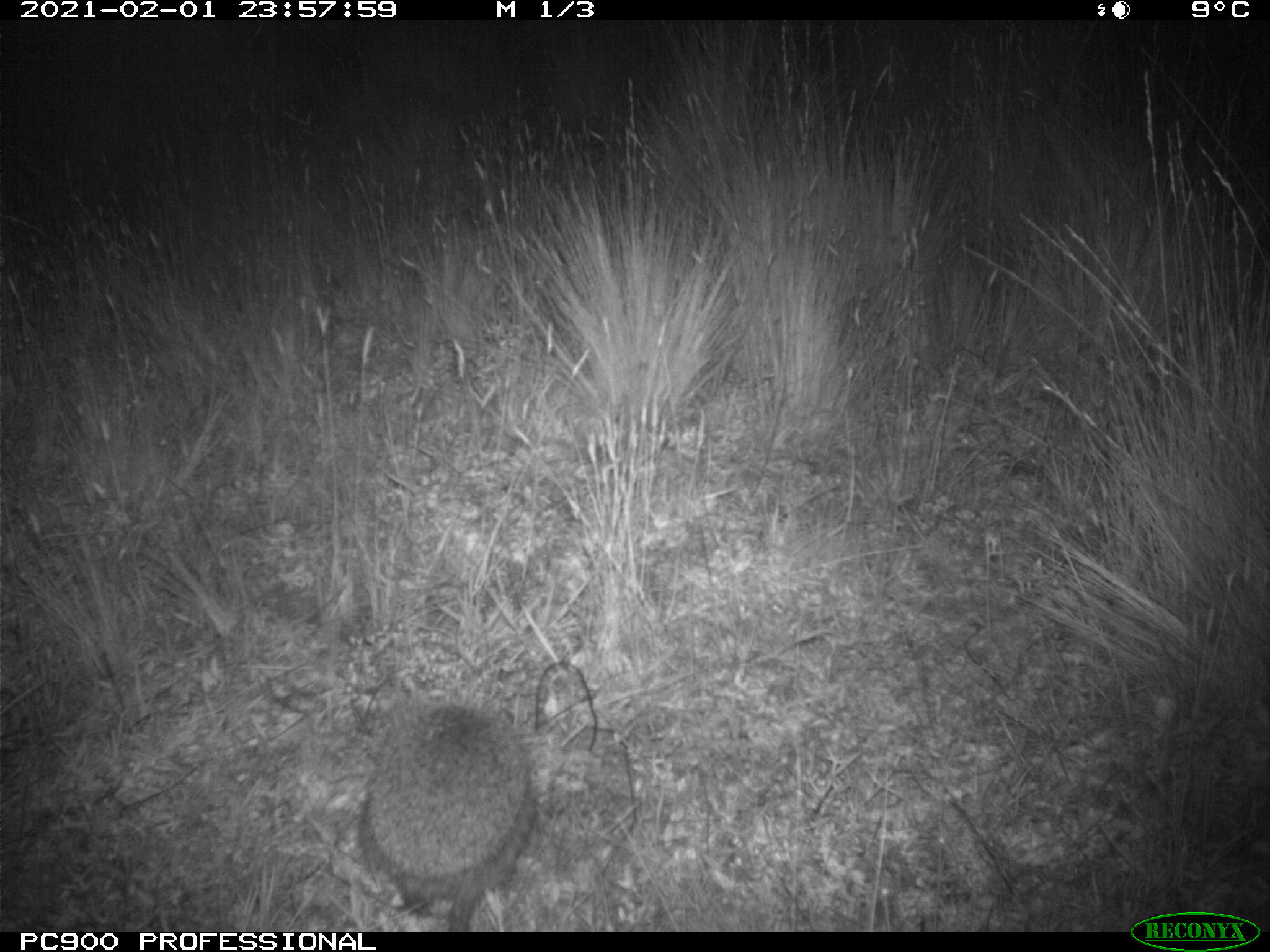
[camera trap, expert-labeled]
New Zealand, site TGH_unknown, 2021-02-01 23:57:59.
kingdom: Animalia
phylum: Chordata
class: Mammalia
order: Eulipotyphla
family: Erinaceidae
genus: Erinaceus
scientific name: Erinaceus europaeus europaeus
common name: european hedgehog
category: hedgehog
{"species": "hedgehog (european hedgehog) (Erinaceus europaeus europaeus)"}